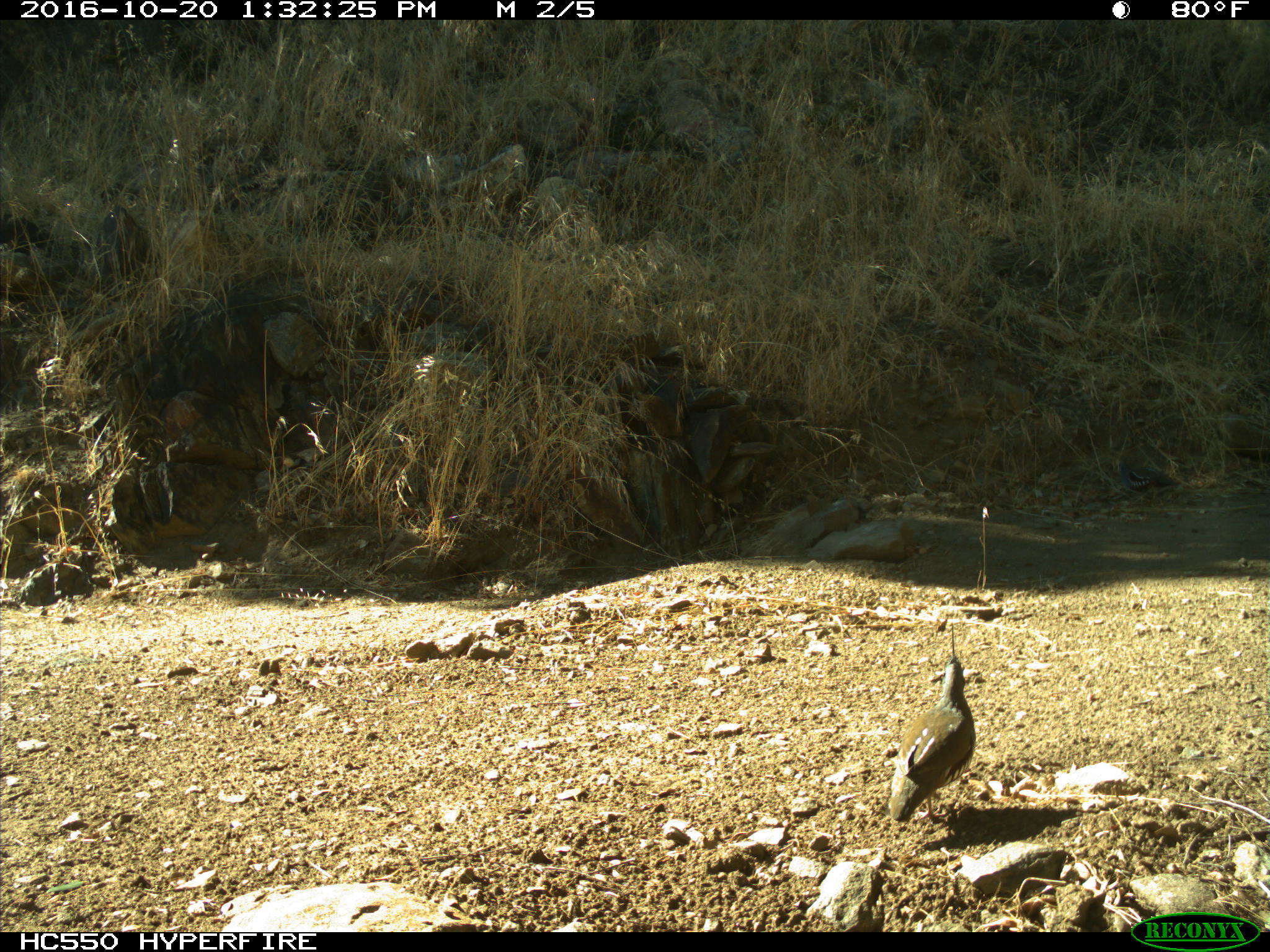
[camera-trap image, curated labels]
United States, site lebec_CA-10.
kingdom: Animalia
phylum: Chordata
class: Aves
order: Galliformes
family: Odontophoridae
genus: Callipepla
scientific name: Callipepla californica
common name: california quail